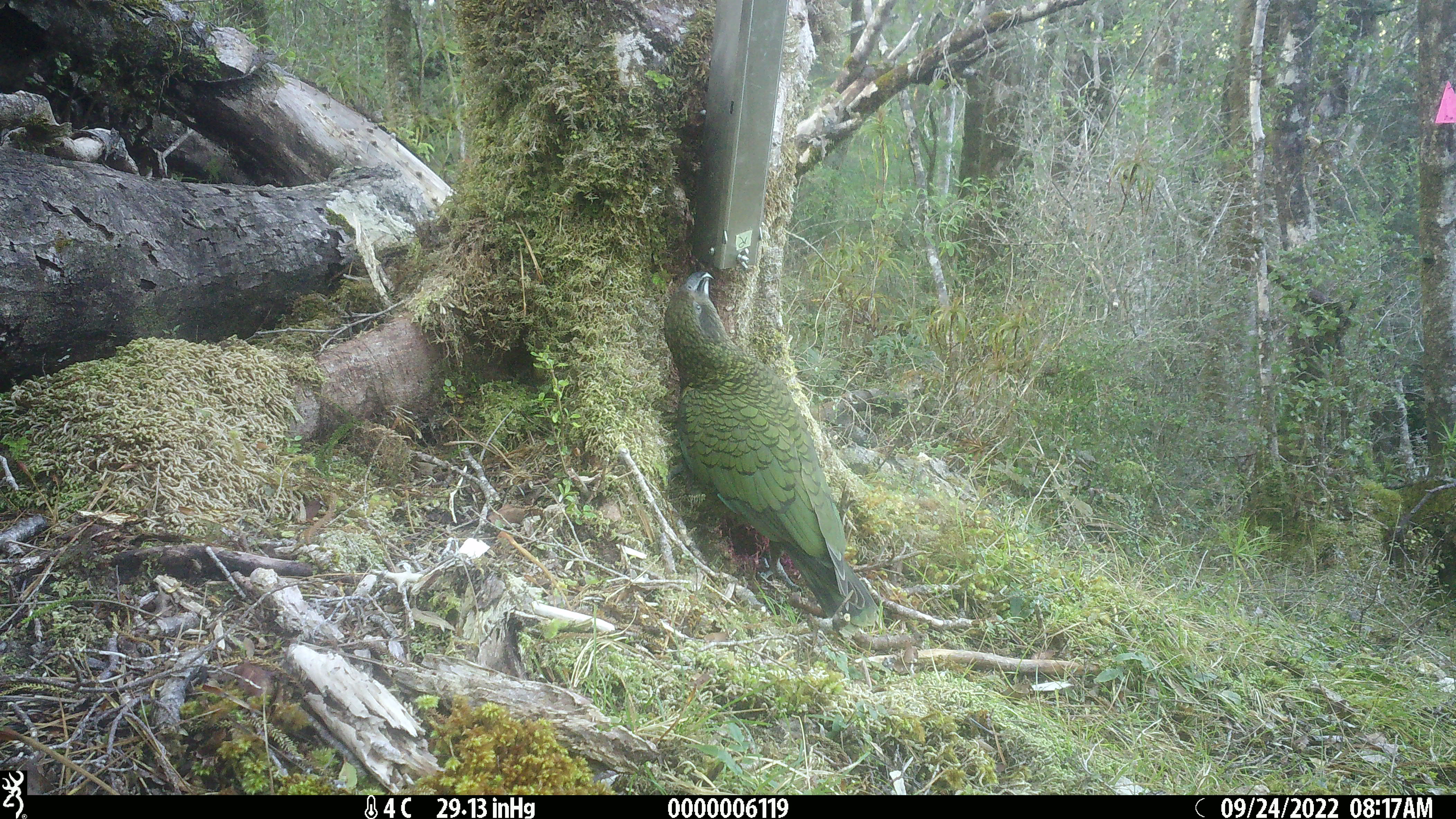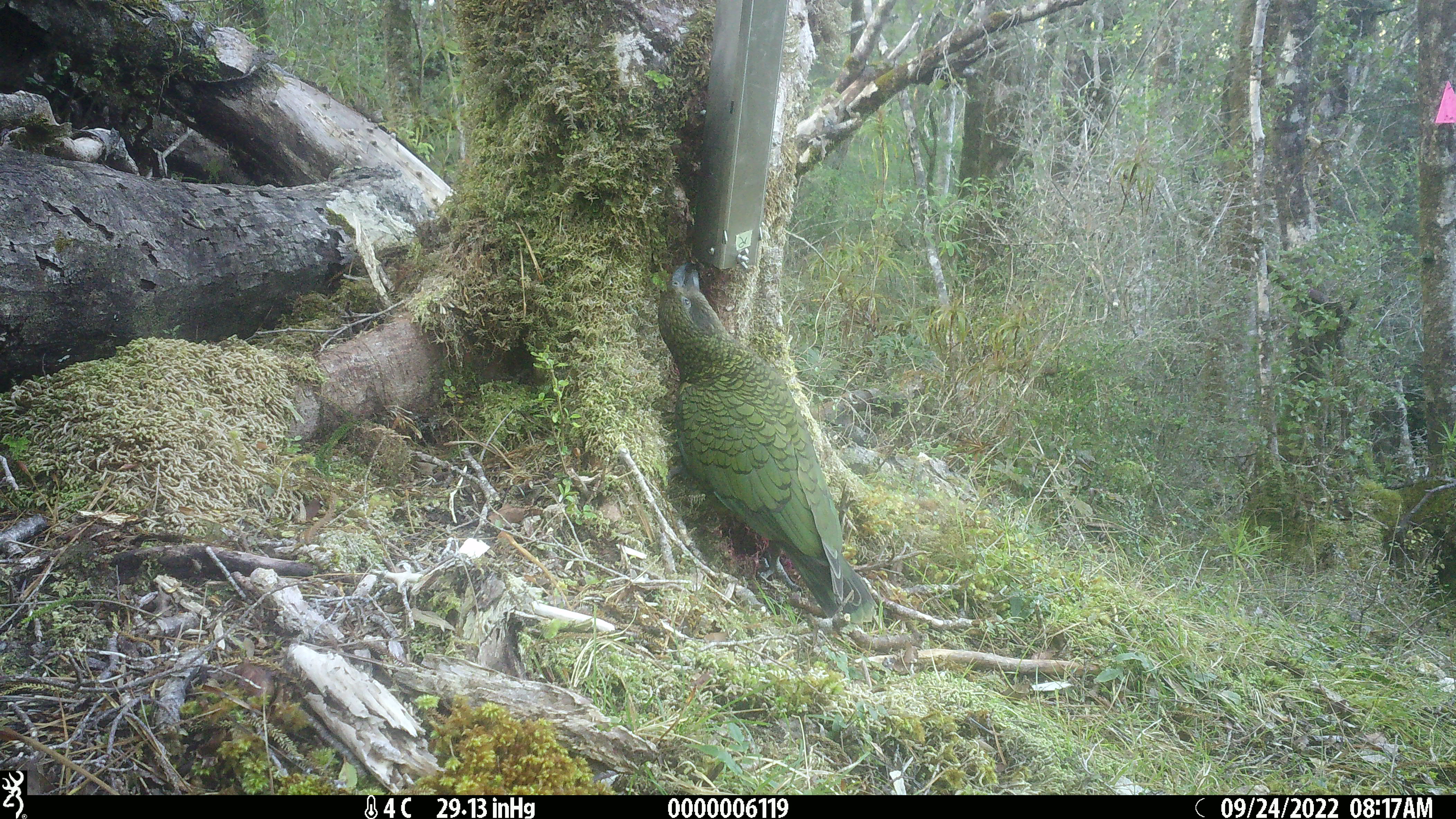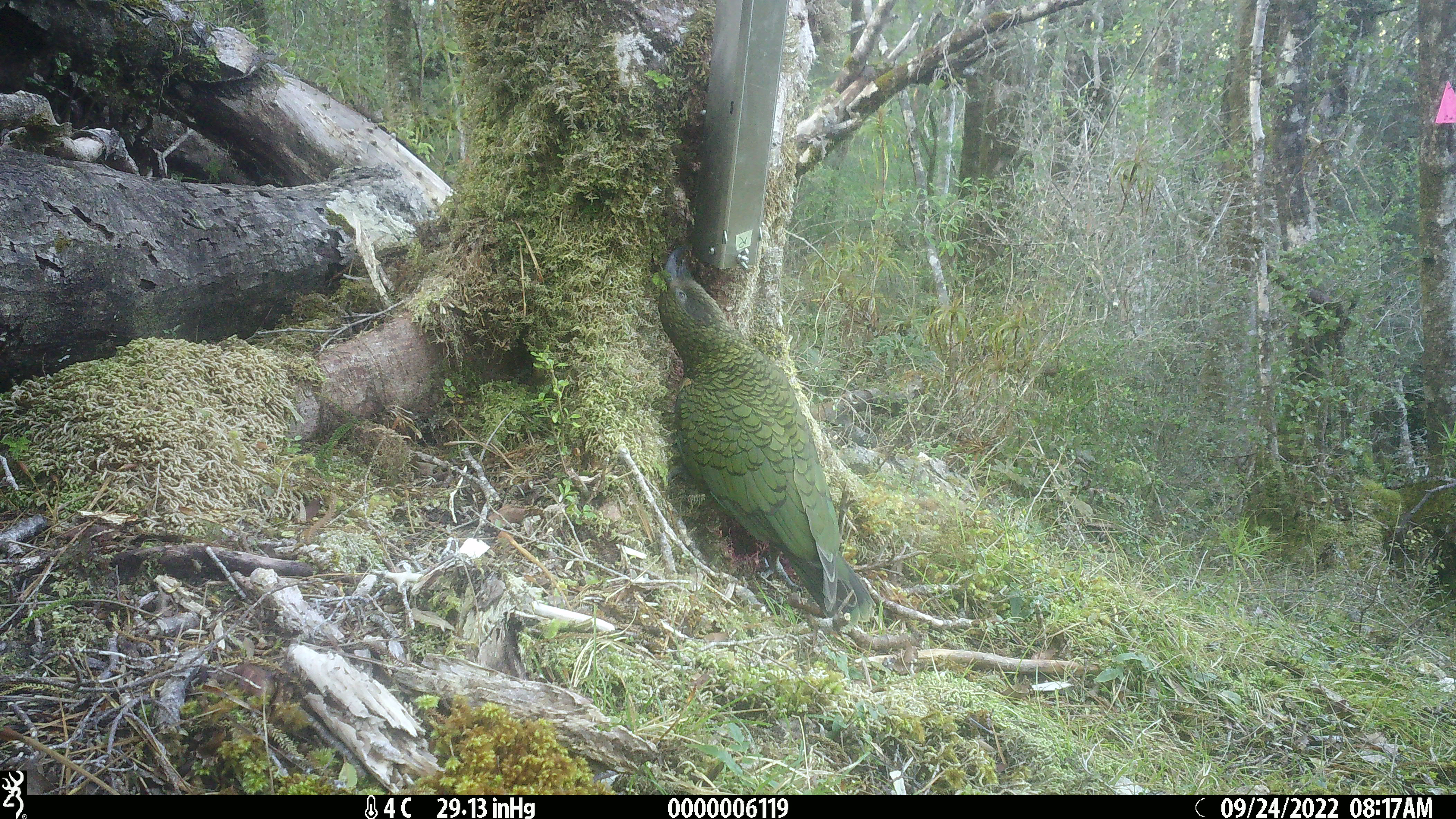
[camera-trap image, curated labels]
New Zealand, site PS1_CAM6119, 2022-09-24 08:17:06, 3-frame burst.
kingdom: Animalia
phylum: Chordata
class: Aves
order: Psittaciformes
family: Strigopidae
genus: Nestor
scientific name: Nestor notabilis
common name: kea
Kea (Nestor notabilis).